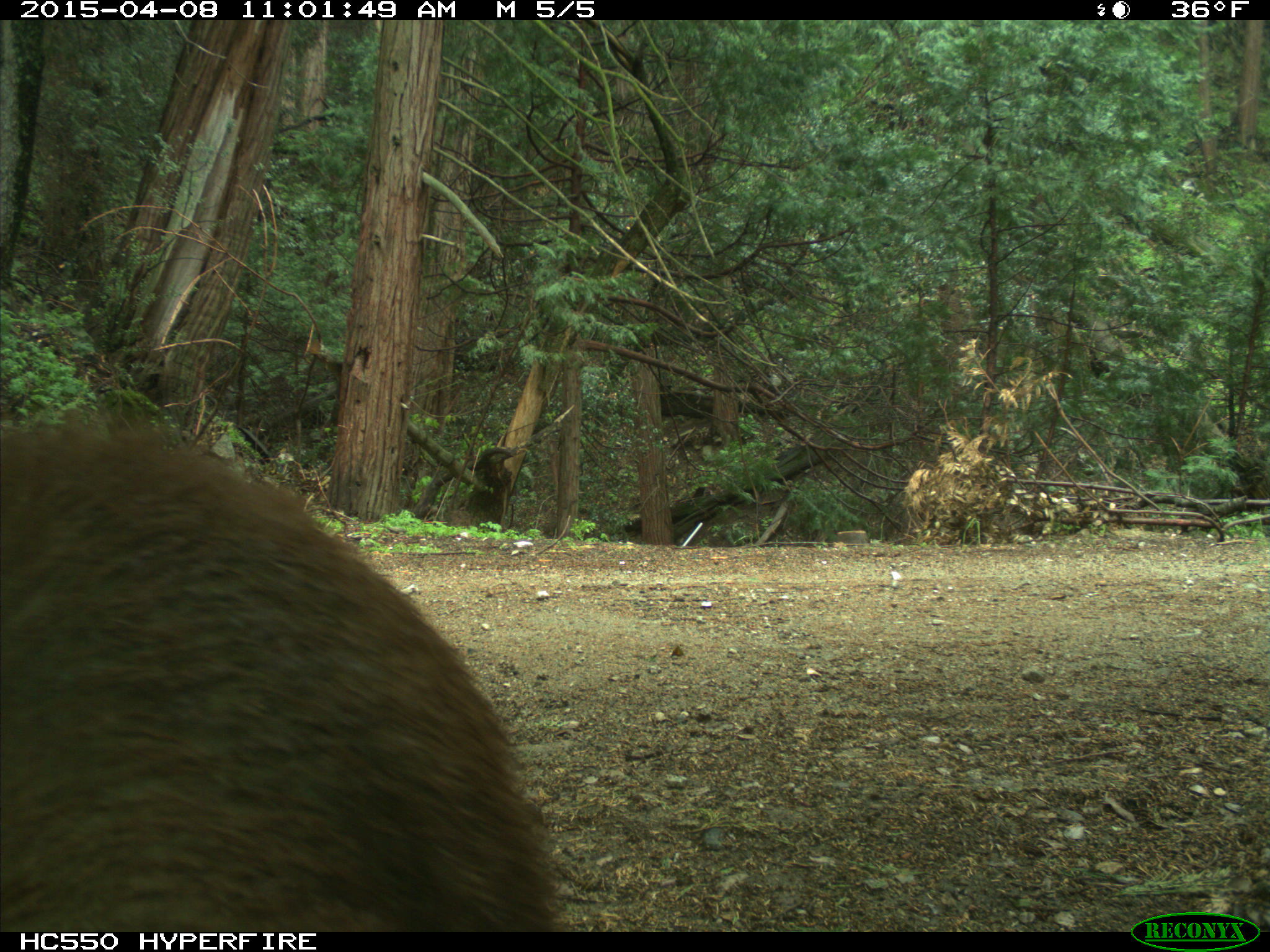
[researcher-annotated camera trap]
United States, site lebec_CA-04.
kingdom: Animalia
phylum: Chordata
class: Mammalia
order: Carnivora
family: Ursidae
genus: Ursus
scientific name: Ursus americanus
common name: american black bear